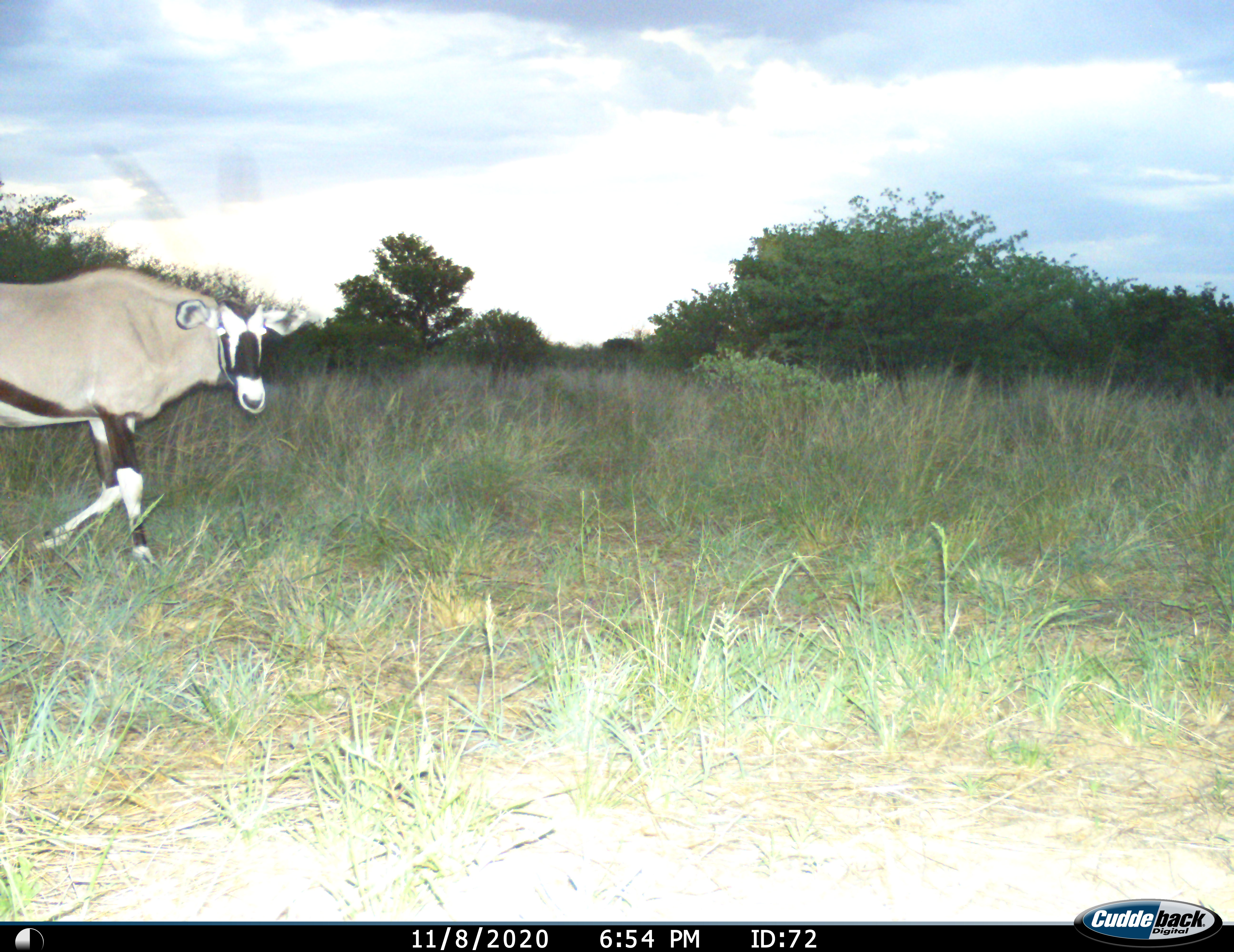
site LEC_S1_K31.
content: unidentified animal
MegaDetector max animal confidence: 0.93